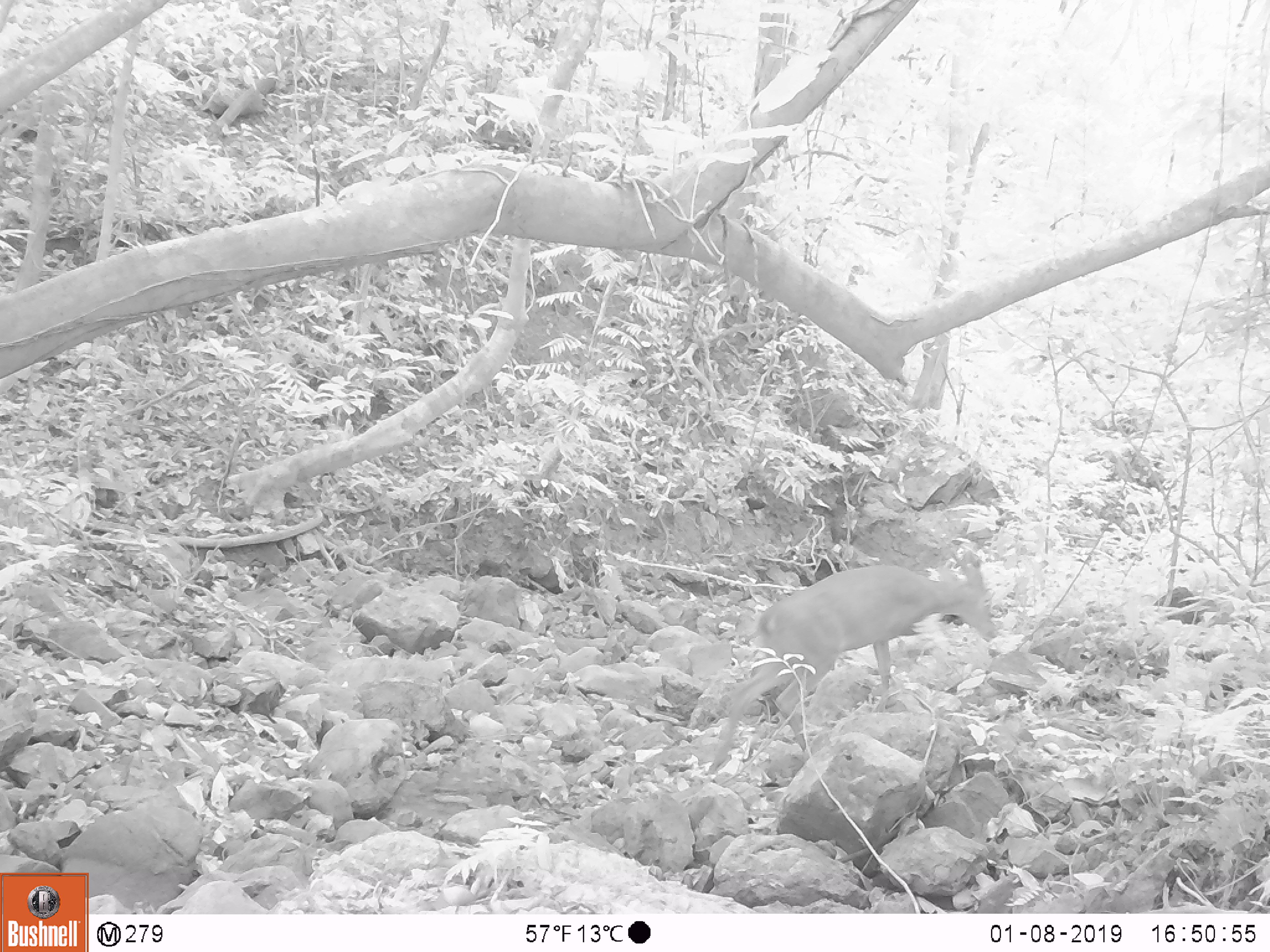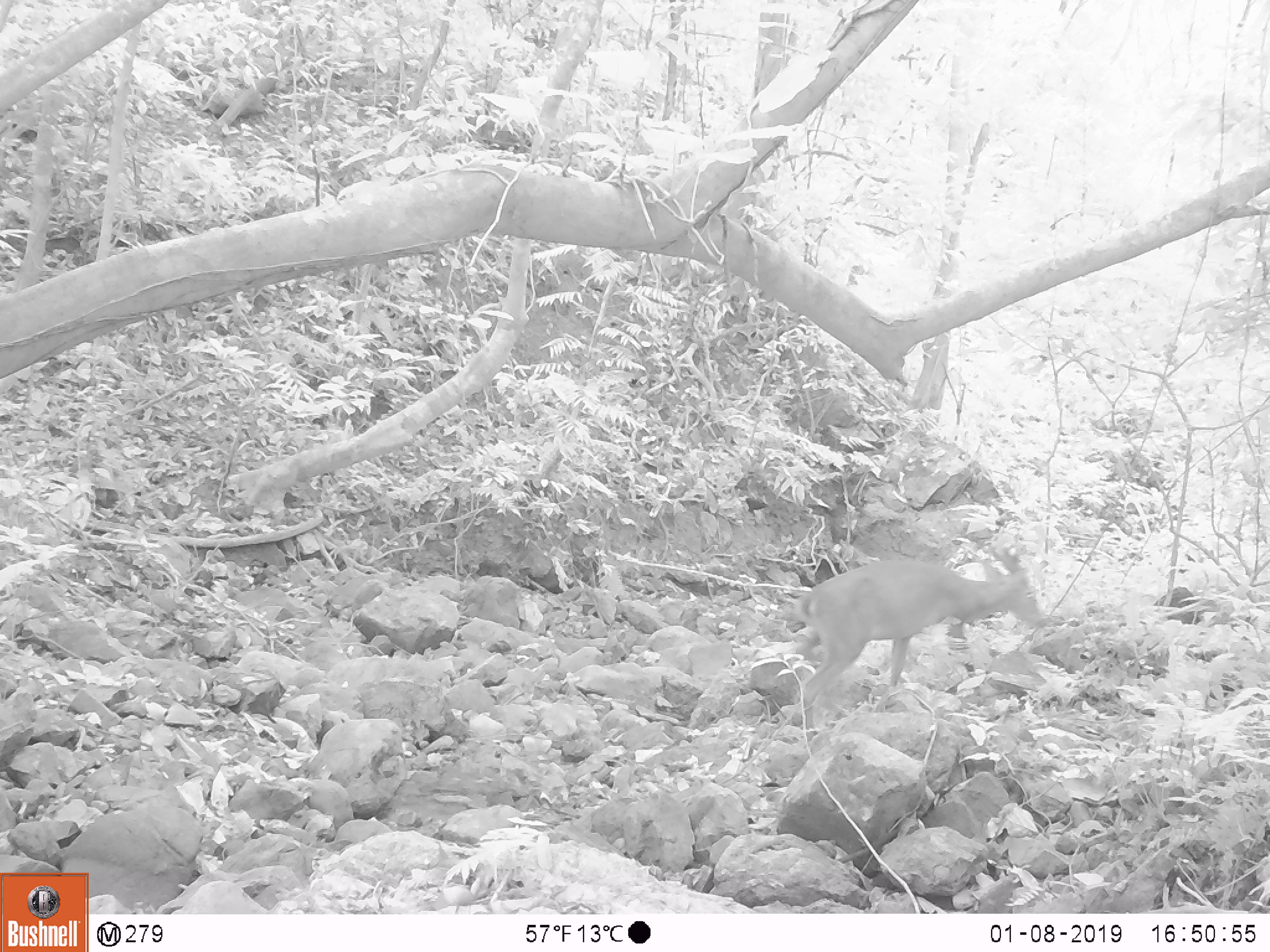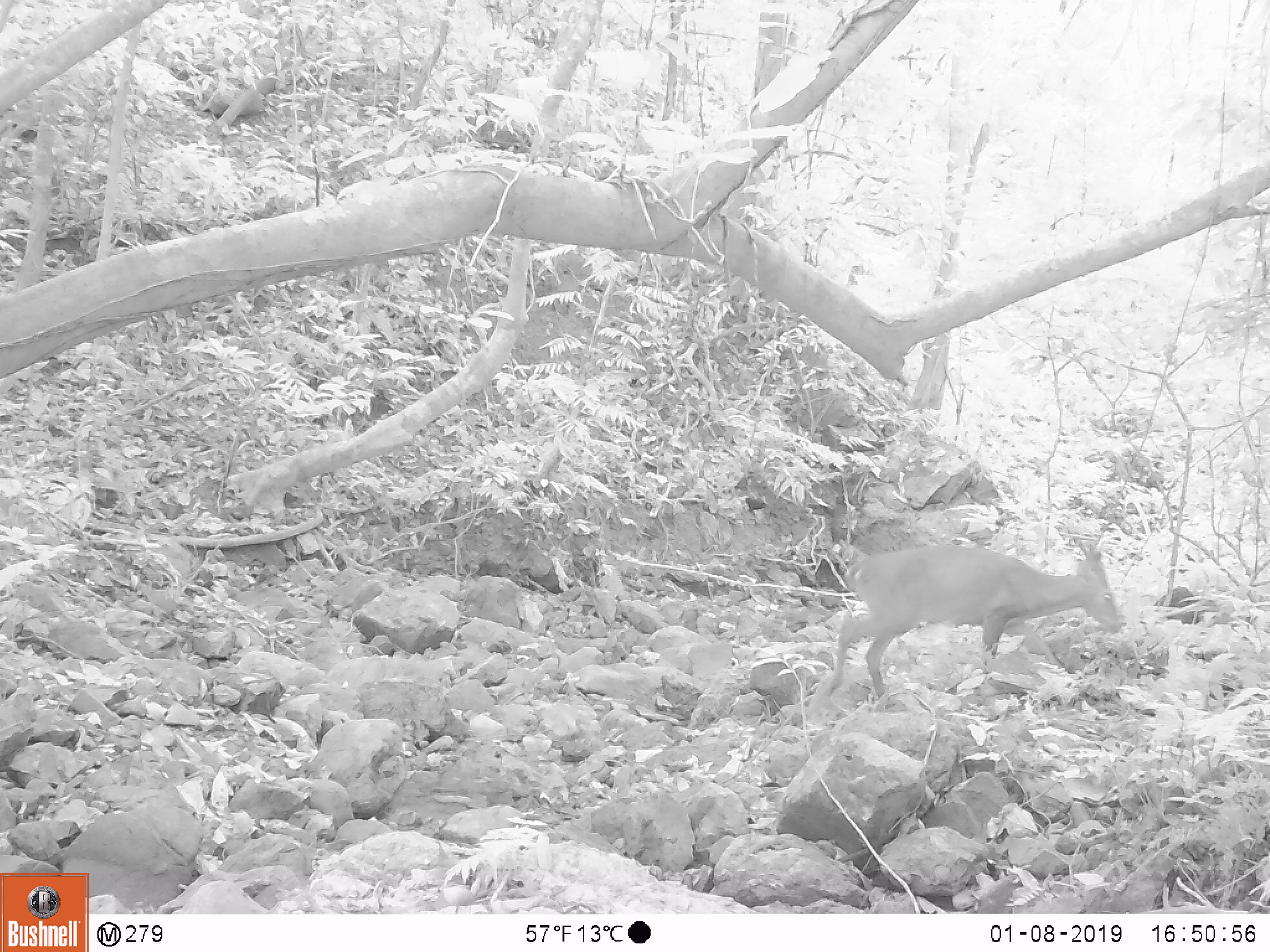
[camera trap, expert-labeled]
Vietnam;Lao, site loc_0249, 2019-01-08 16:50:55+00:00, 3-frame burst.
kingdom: Animalia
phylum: Chordata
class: Mammalia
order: Artiodactyla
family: Cervidae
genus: Muntiacus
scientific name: Muntiacus vuquangensis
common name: large-antlered muntjac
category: large antlered muntjac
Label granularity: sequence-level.